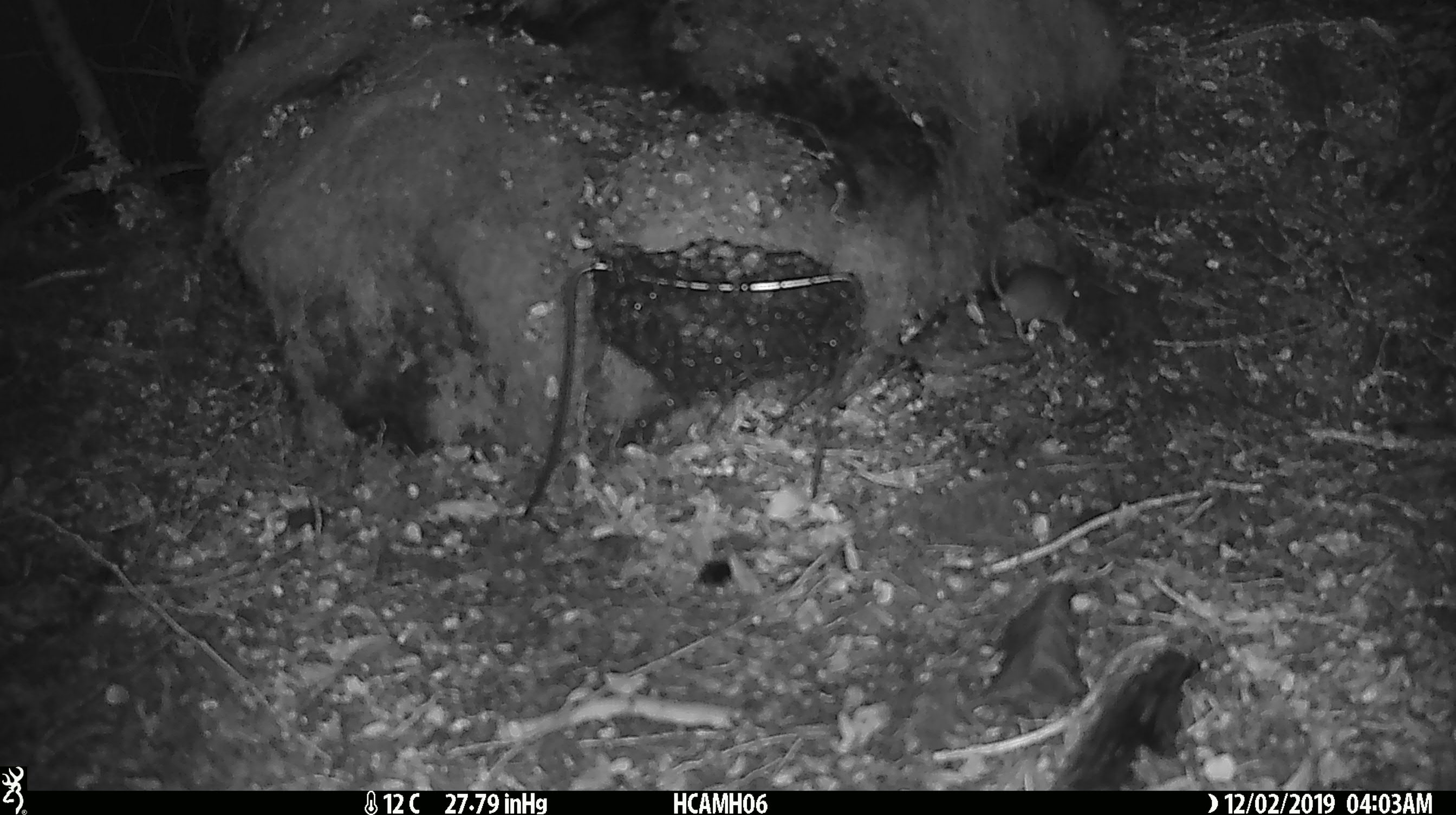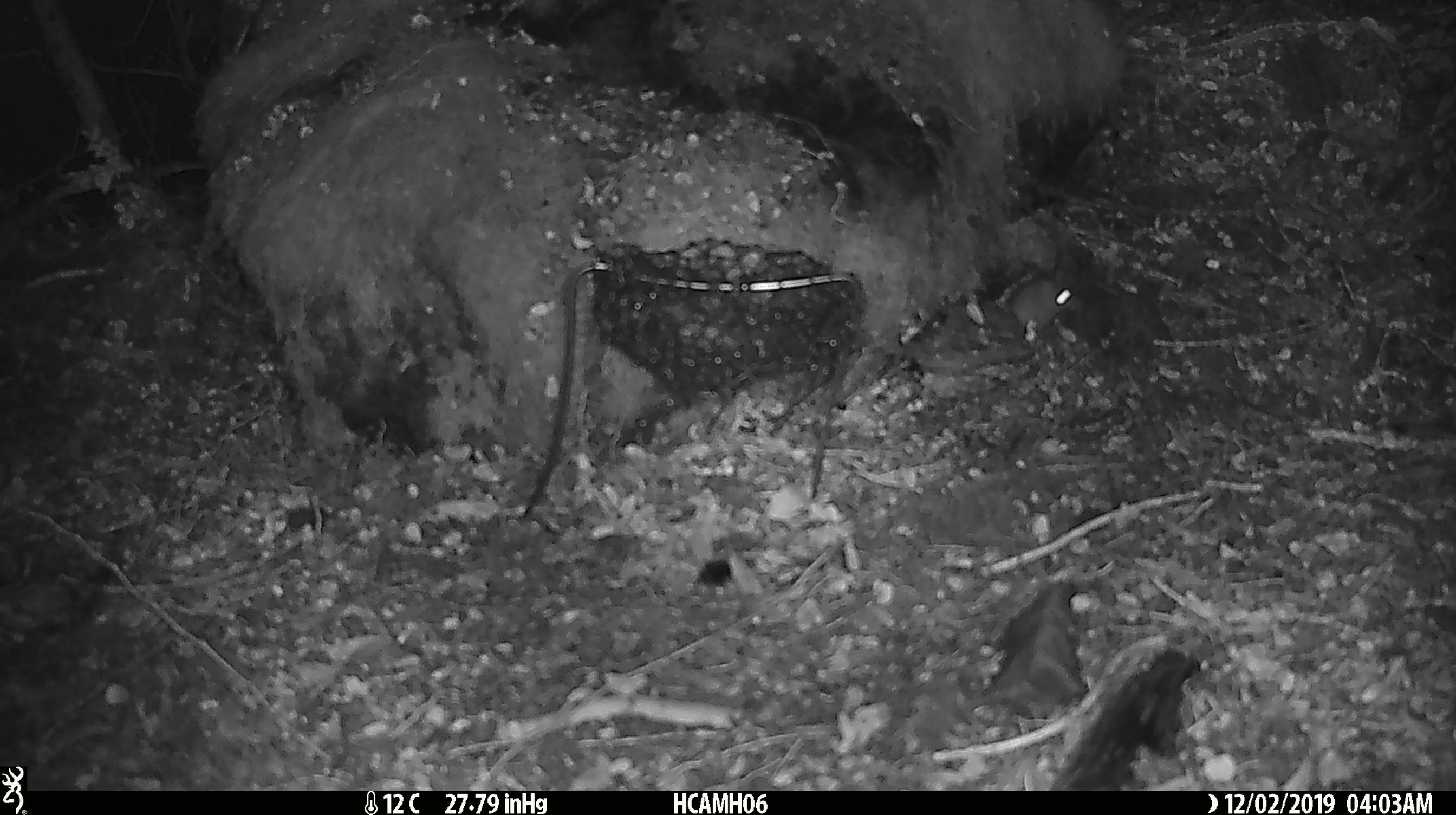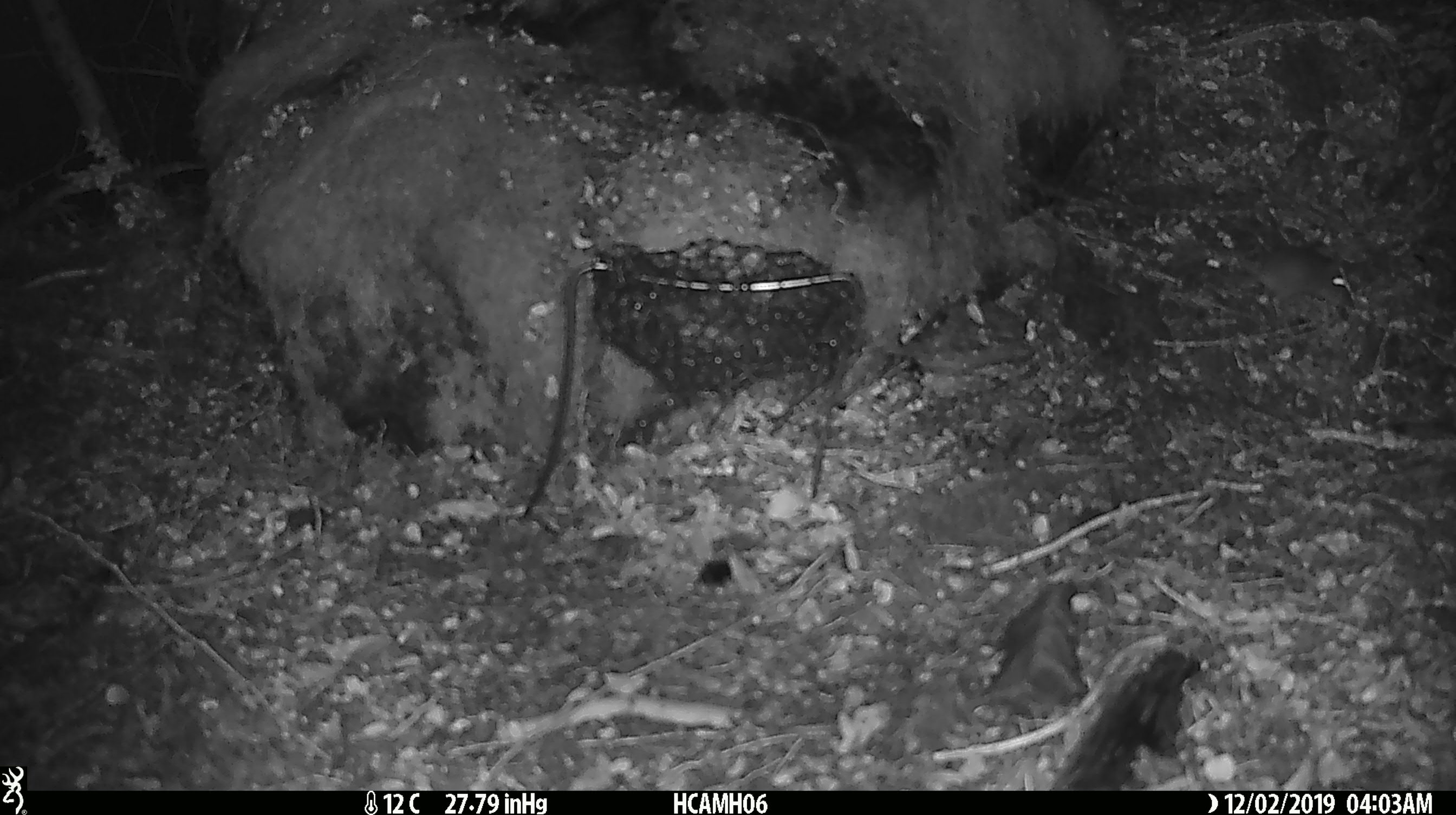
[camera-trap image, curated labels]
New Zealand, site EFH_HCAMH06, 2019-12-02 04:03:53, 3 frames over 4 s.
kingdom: Animalia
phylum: Chordata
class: Mammalia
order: Rodentia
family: Muridae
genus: Mus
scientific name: Mus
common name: mouse